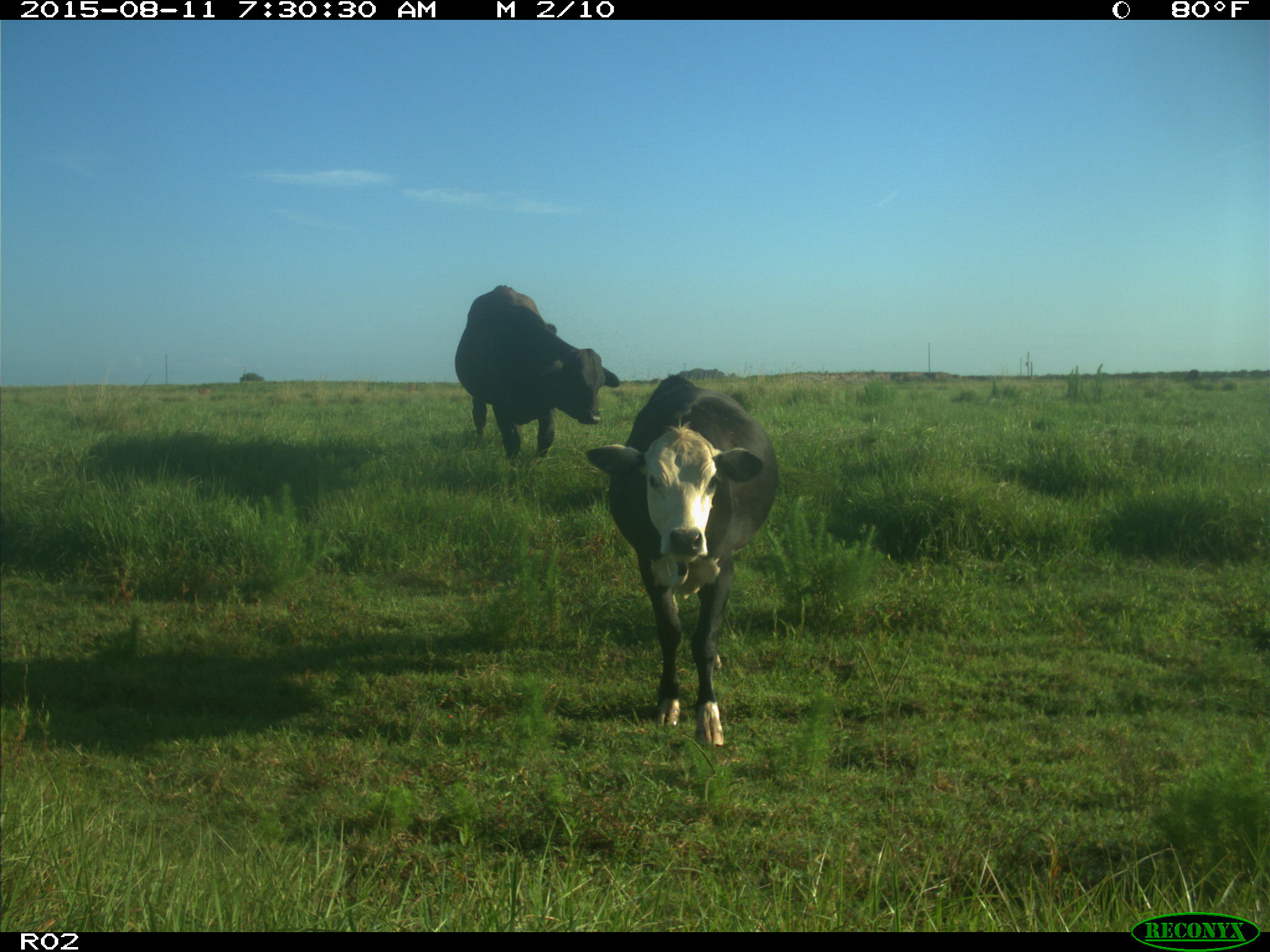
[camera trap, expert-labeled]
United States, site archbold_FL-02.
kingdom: Animalia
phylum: Chordata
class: Mammalia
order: Artiodactyla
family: Bovidae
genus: Bos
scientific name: Bos taurus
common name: domestic cow